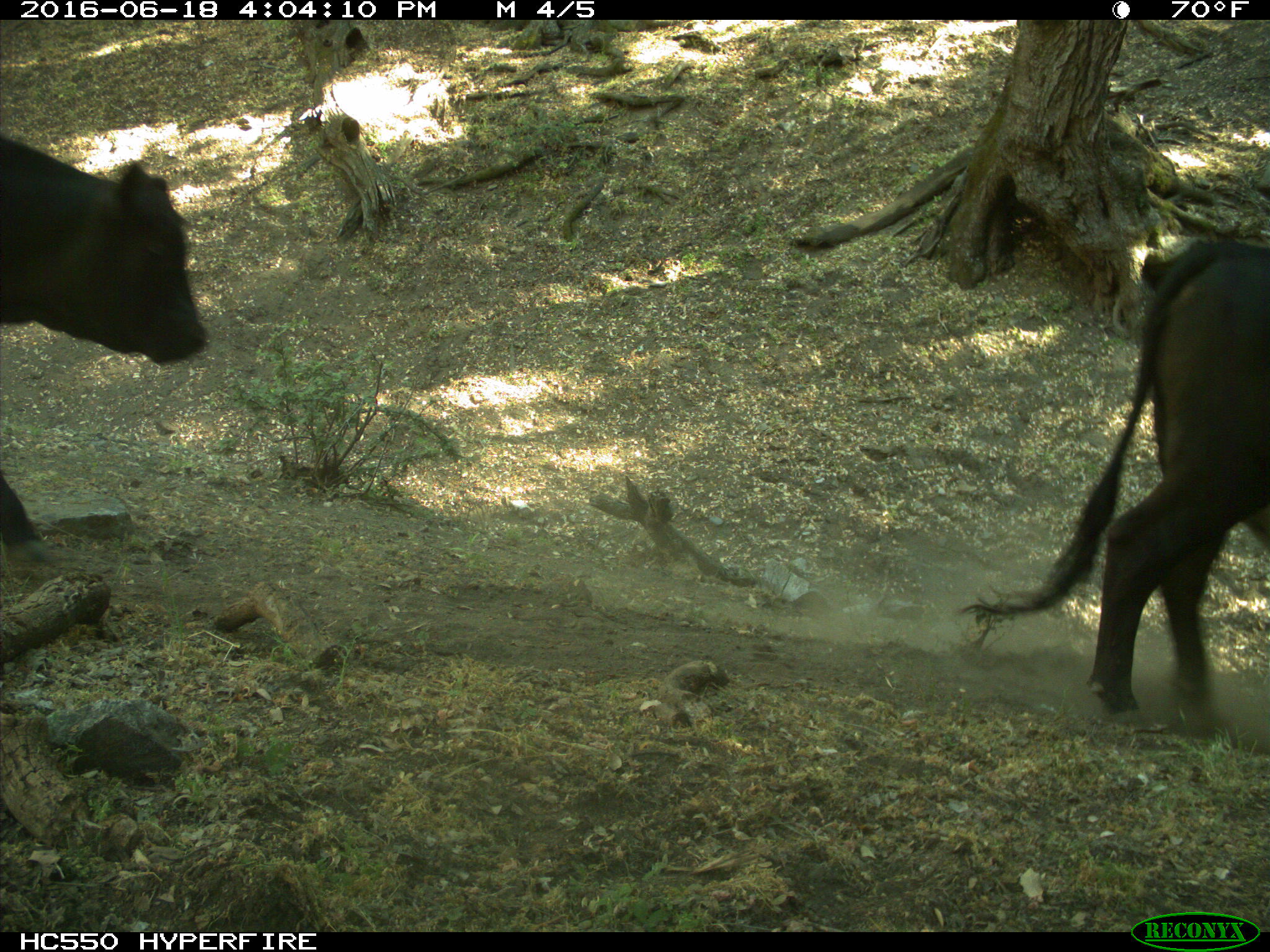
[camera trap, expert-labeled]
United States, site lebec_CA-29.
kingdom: Animalia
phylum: Chordata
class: Mammalia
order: Artiodactyla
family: Bovidae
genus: Bos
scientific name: Bos taurus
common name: domestic cow